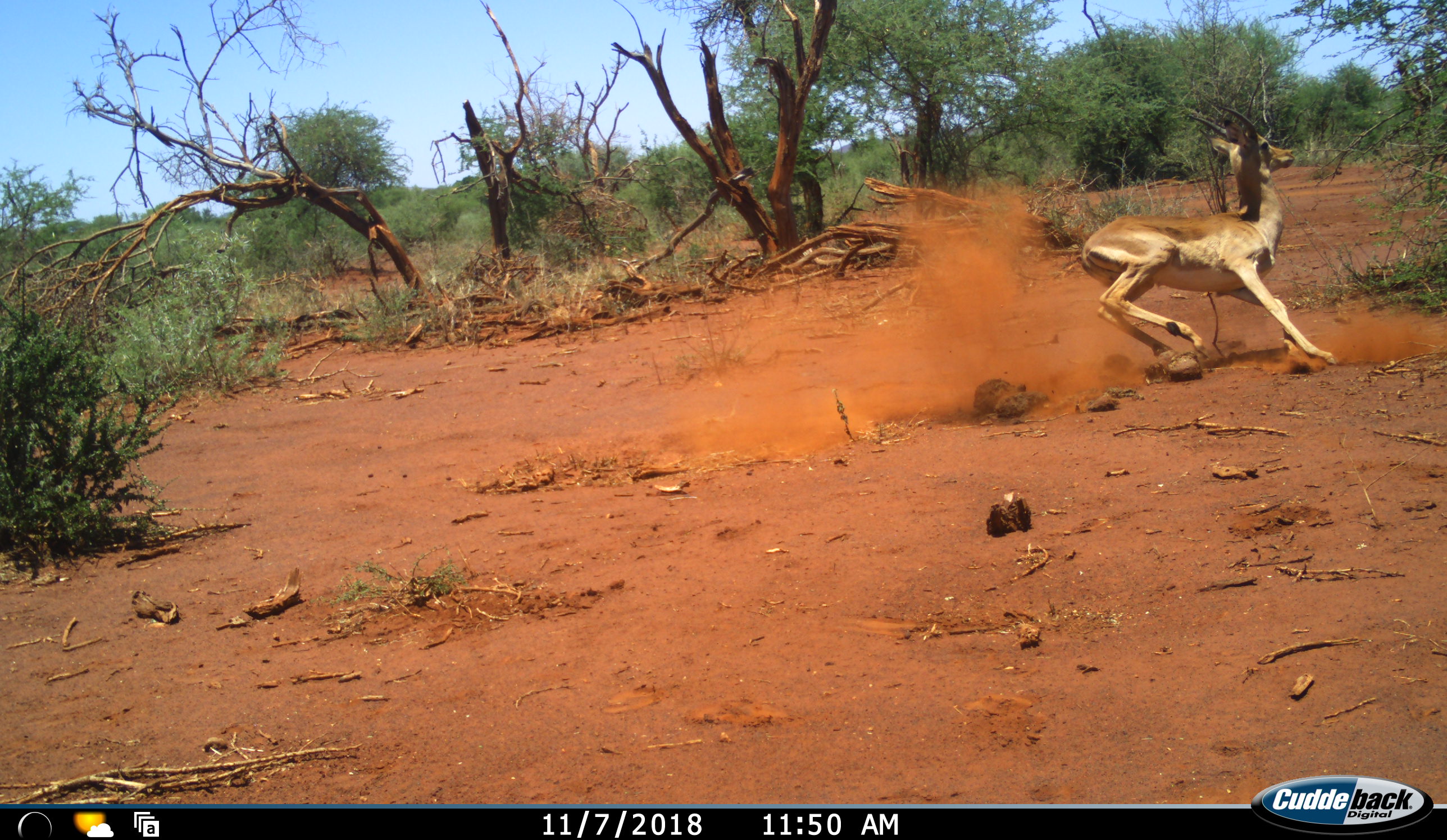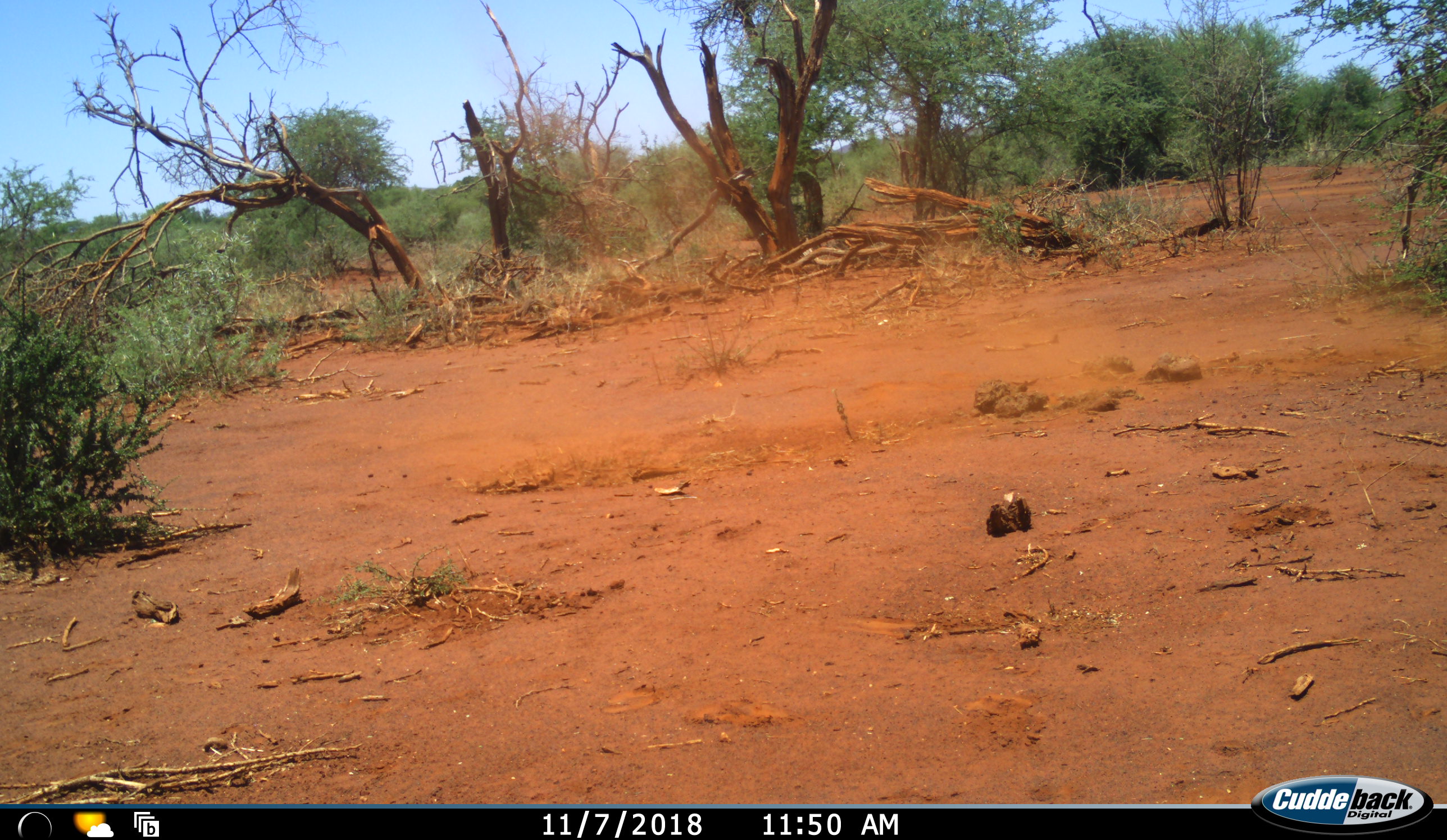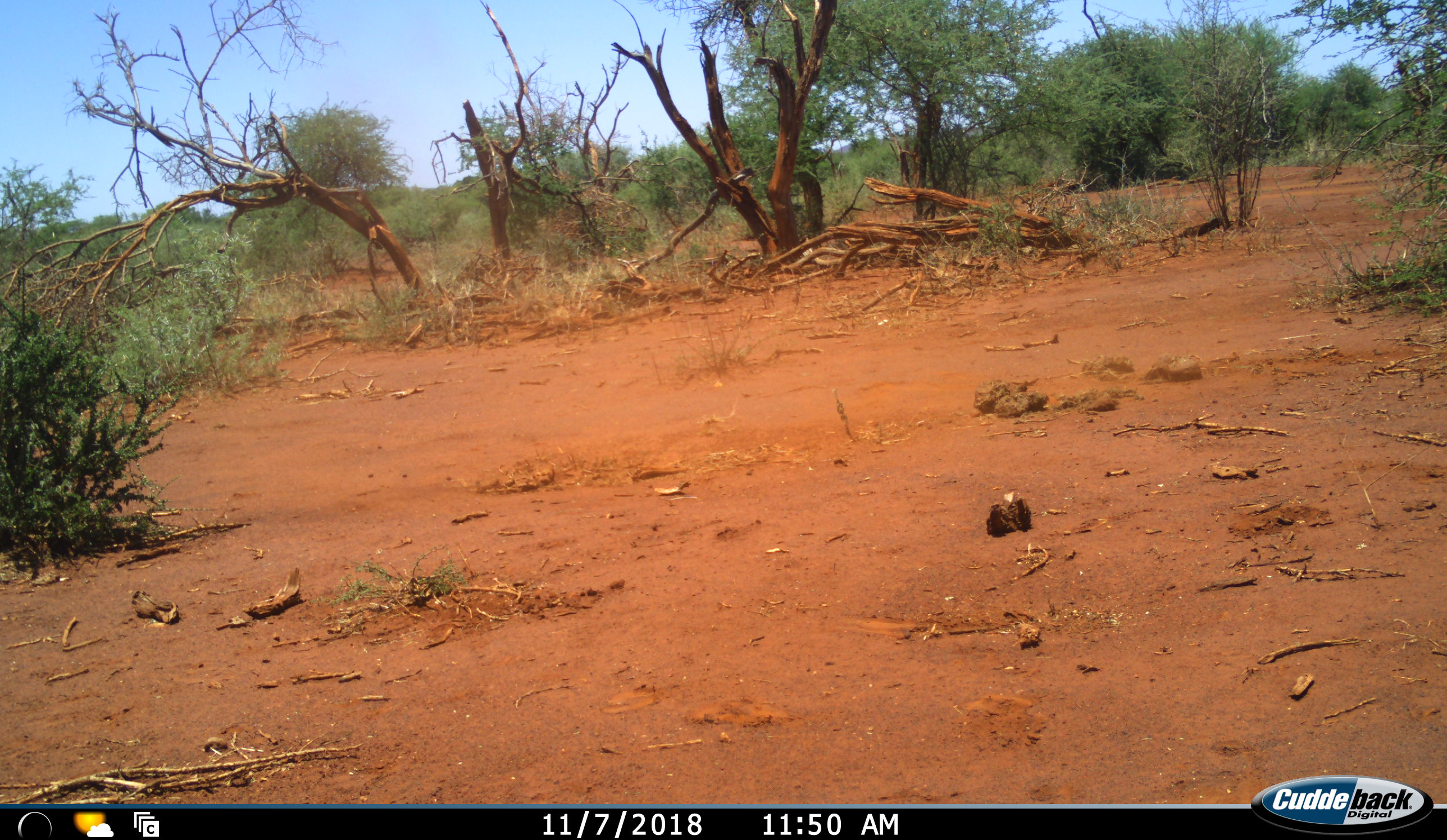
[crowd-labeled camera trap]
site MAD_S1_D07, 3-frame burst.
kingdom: Animalia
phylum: Chordata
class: Mammalia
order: Artiodactyla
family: Bovidae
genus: Aepyceros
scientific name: Aepyceros melampus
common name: impala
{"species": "impala (Aepyceros melampus)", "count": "1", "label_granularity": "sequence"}